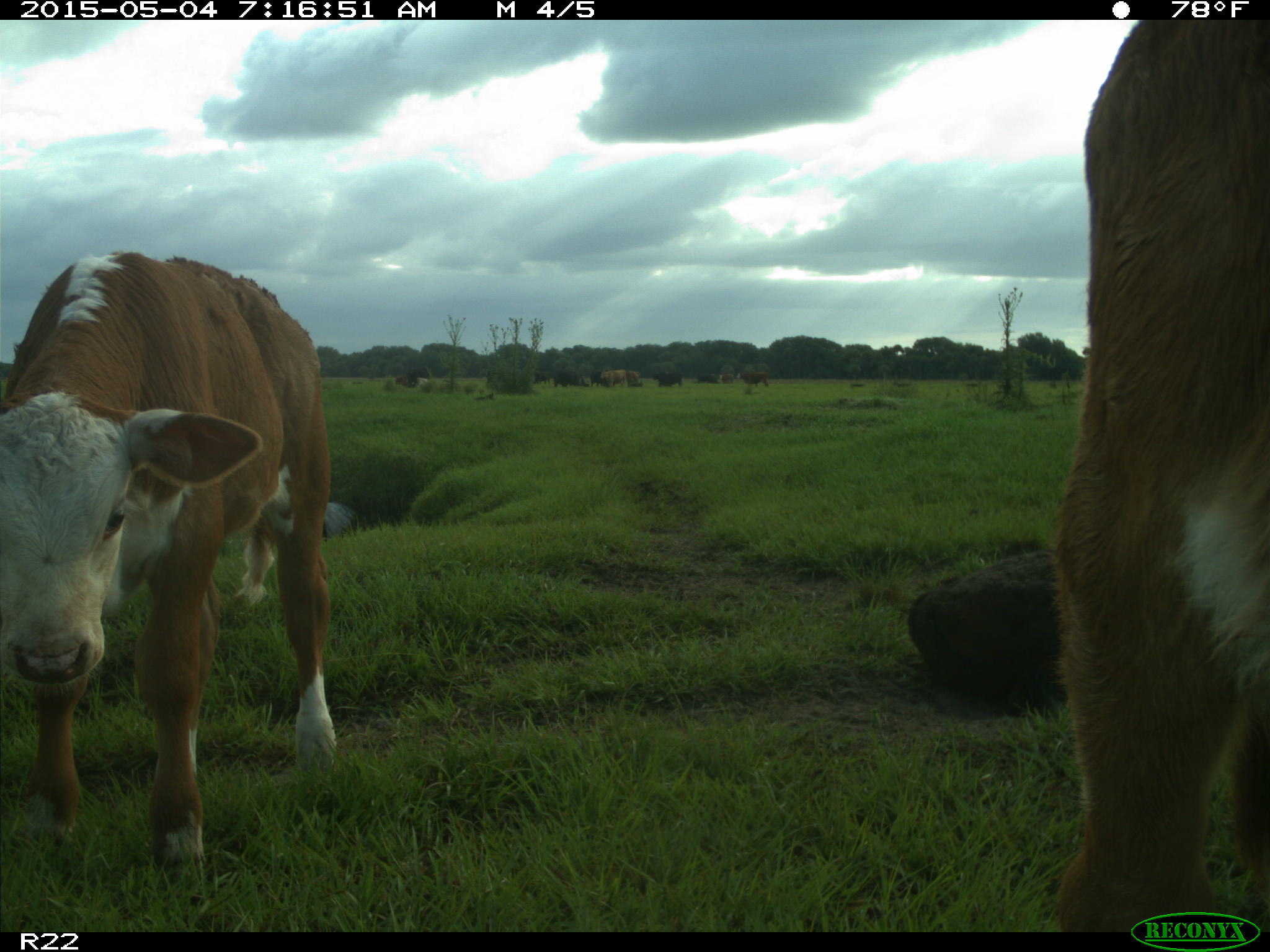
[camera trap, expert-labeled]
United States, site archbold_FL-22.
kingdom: Animalia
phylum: Chordata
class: Mammalia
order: Artiodactyla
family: Bovidae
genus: Bos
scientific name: Bos taurus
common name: domestic cow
Bos taurus (domestic cow).